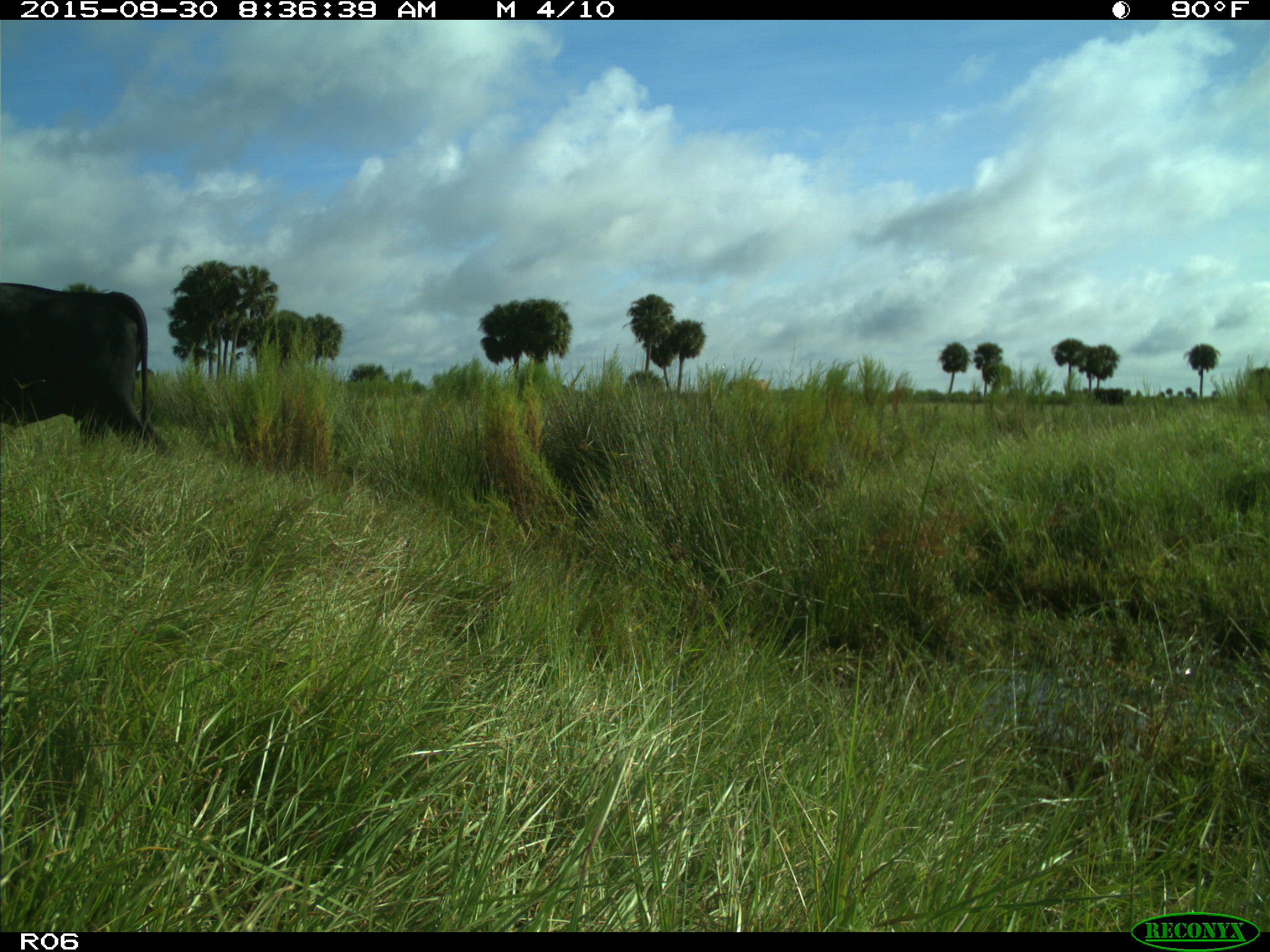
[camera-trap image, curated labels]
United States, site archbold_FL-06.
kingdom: Animalia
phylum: Chordata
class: Mammalia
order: Artiodactyla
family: Bovidae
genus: Bos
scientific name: Bos taurus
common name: domestic cow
Bos taurus (domestic cow).